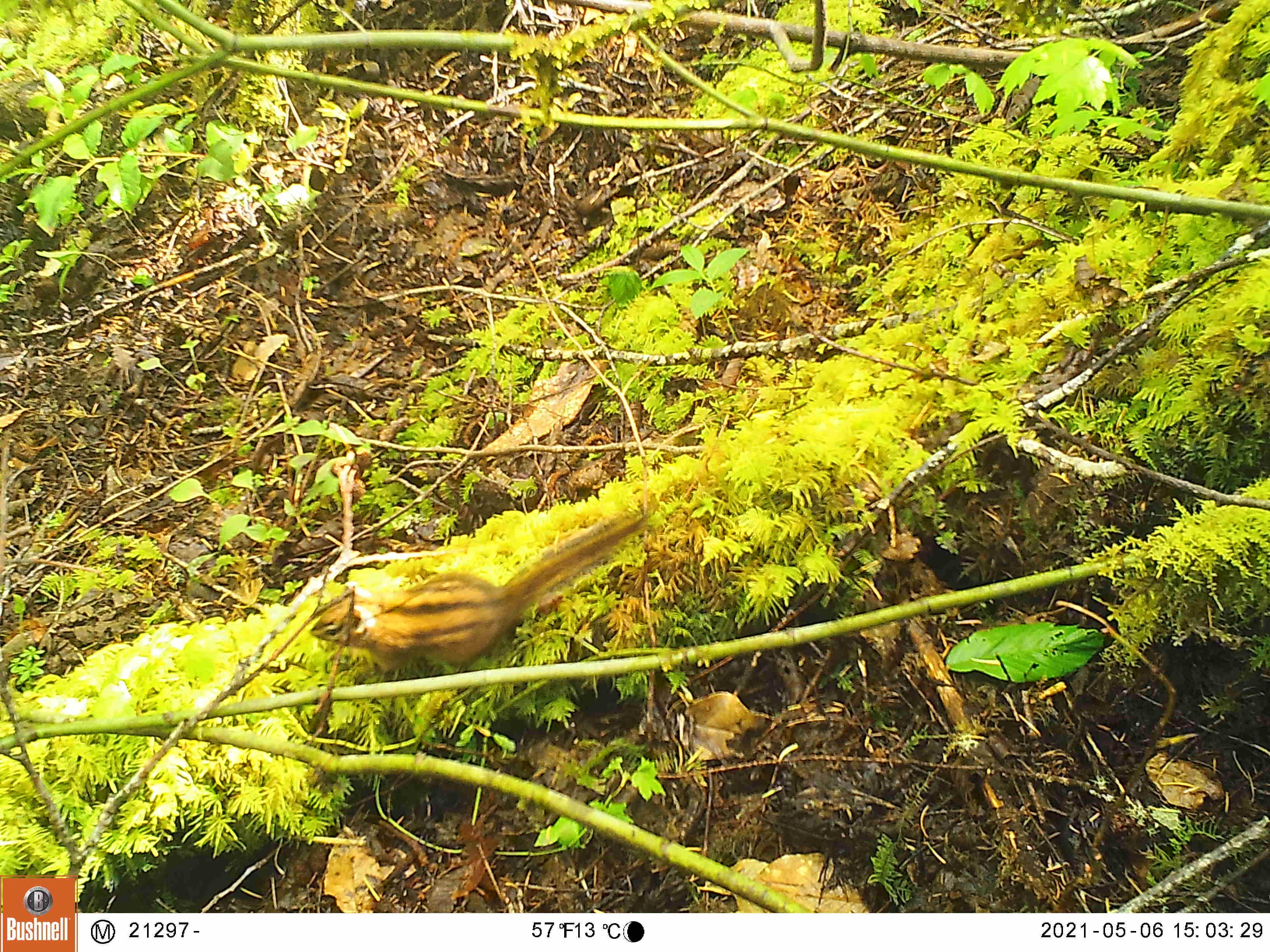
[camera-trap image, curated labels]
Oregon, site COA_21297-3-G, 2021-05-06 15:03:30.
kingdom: Animalia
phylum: Chordata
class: Mammalia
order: Rodentia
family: Sciuridae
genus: Neotamias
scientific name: Neotamias townsendii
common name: townsend's chipmunk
Townsend's chipmunk (Neotamias townsendii).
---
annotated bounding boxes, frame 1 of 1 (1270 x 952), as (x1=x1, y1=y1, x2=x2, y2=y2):
townsend's chipmunk: (x1=309, y1=502, x2=661, y2=678)